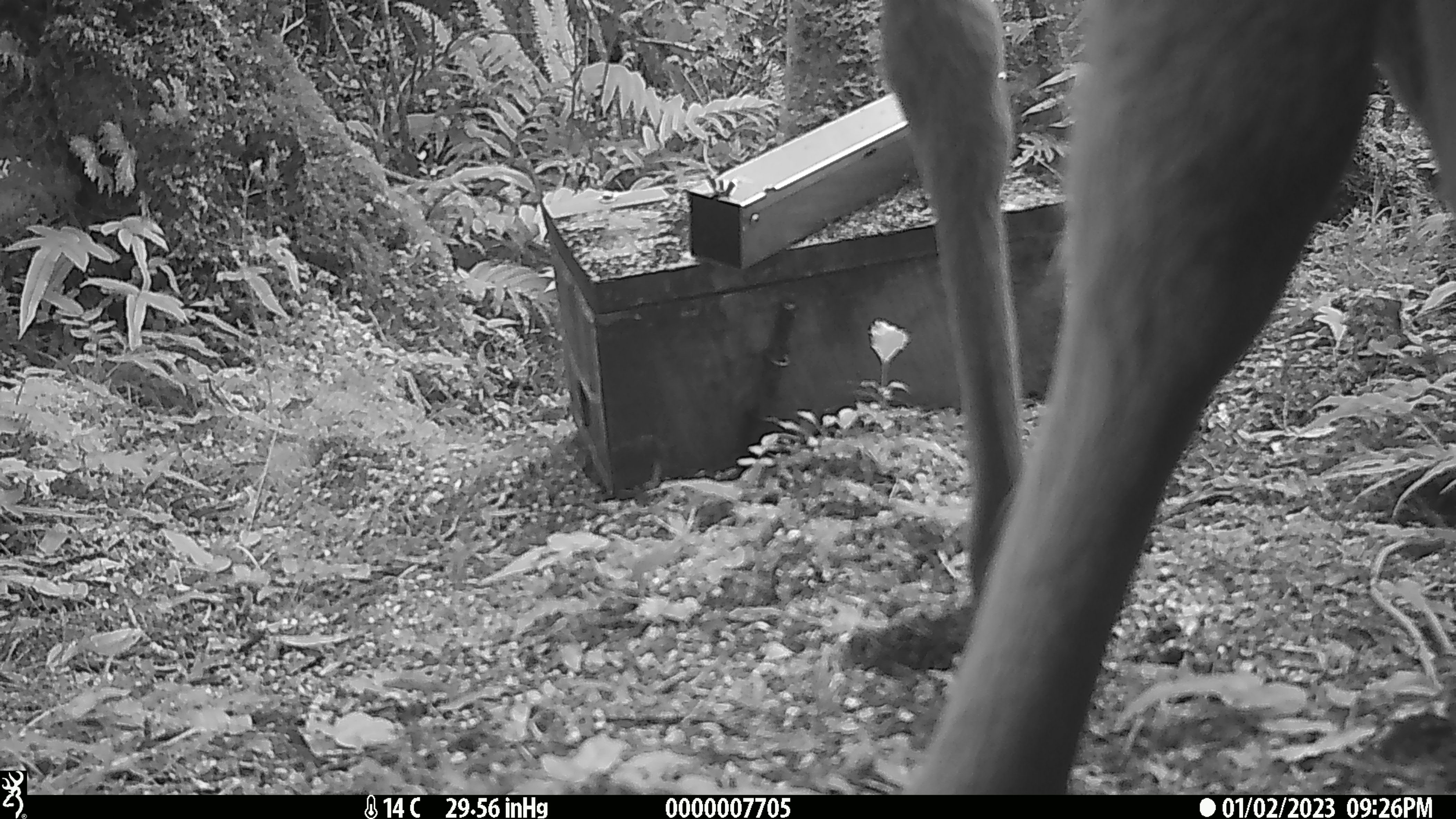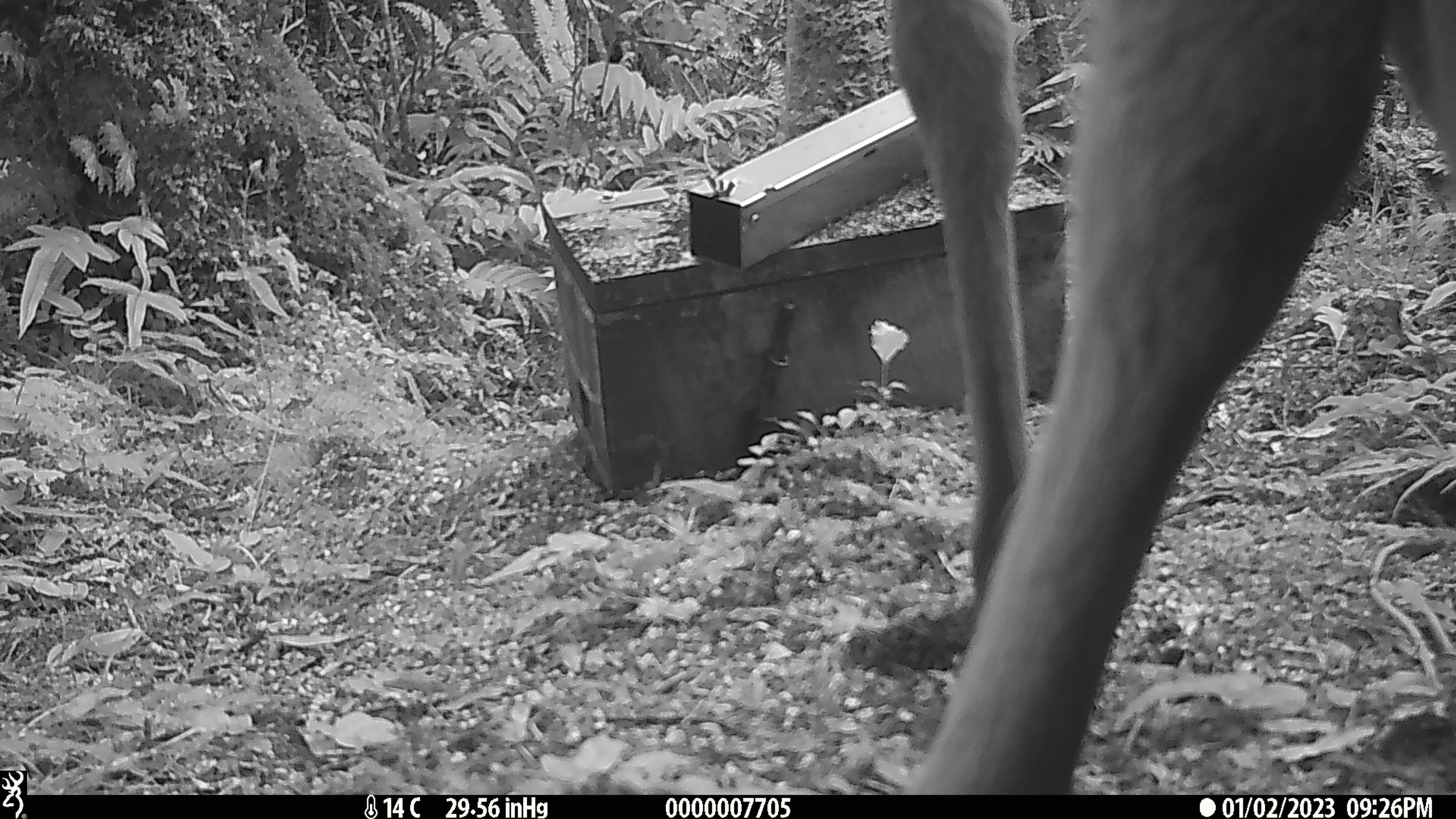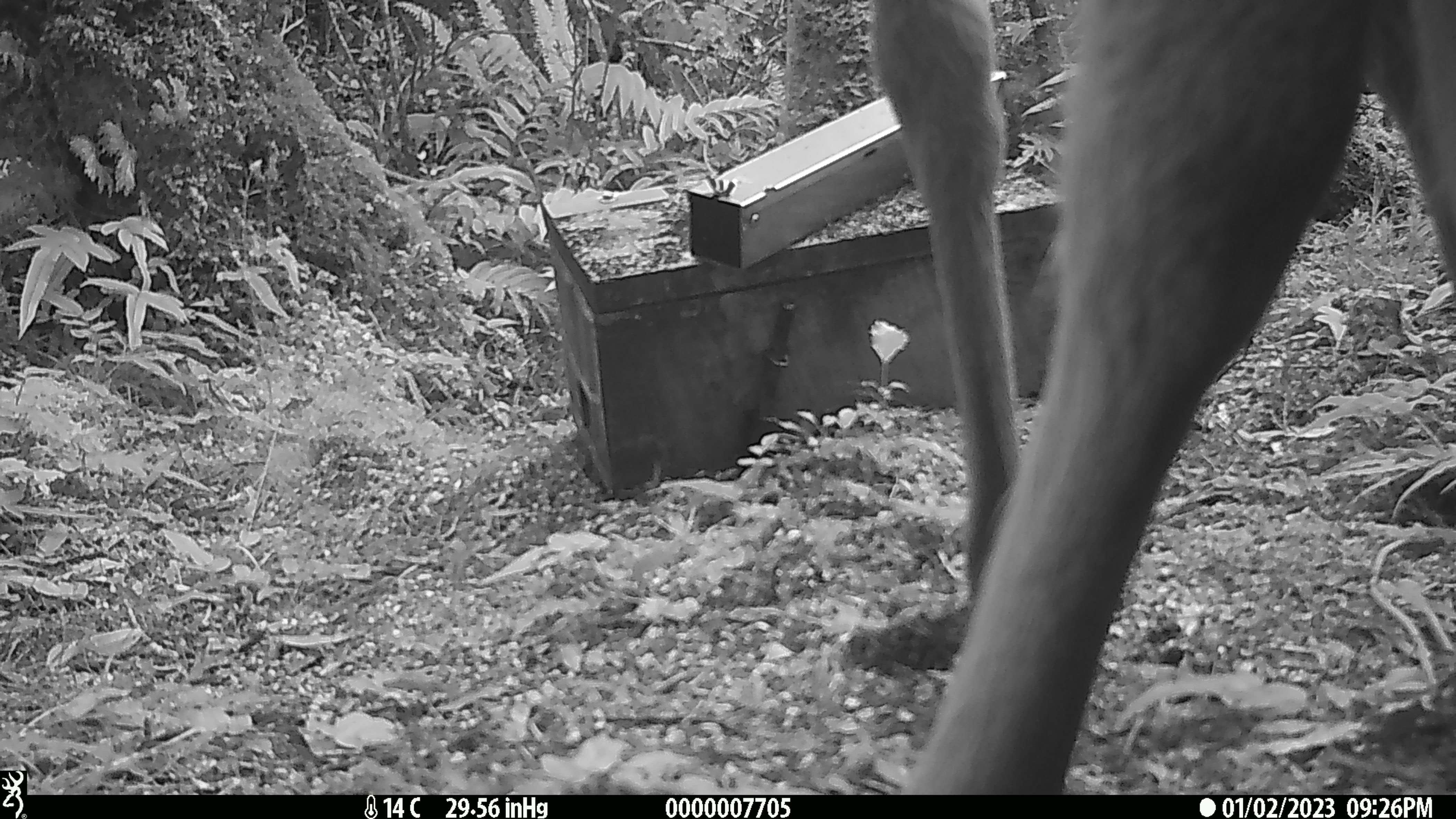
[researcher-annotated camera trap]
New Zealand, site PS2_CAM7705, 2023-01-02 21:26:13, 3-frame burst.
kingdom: Animalia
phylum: Chordata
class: Mammalia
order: Artiodactyla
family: Cervidae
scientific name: Cervidae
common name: deer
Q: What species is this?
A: Deer (Cervidae).